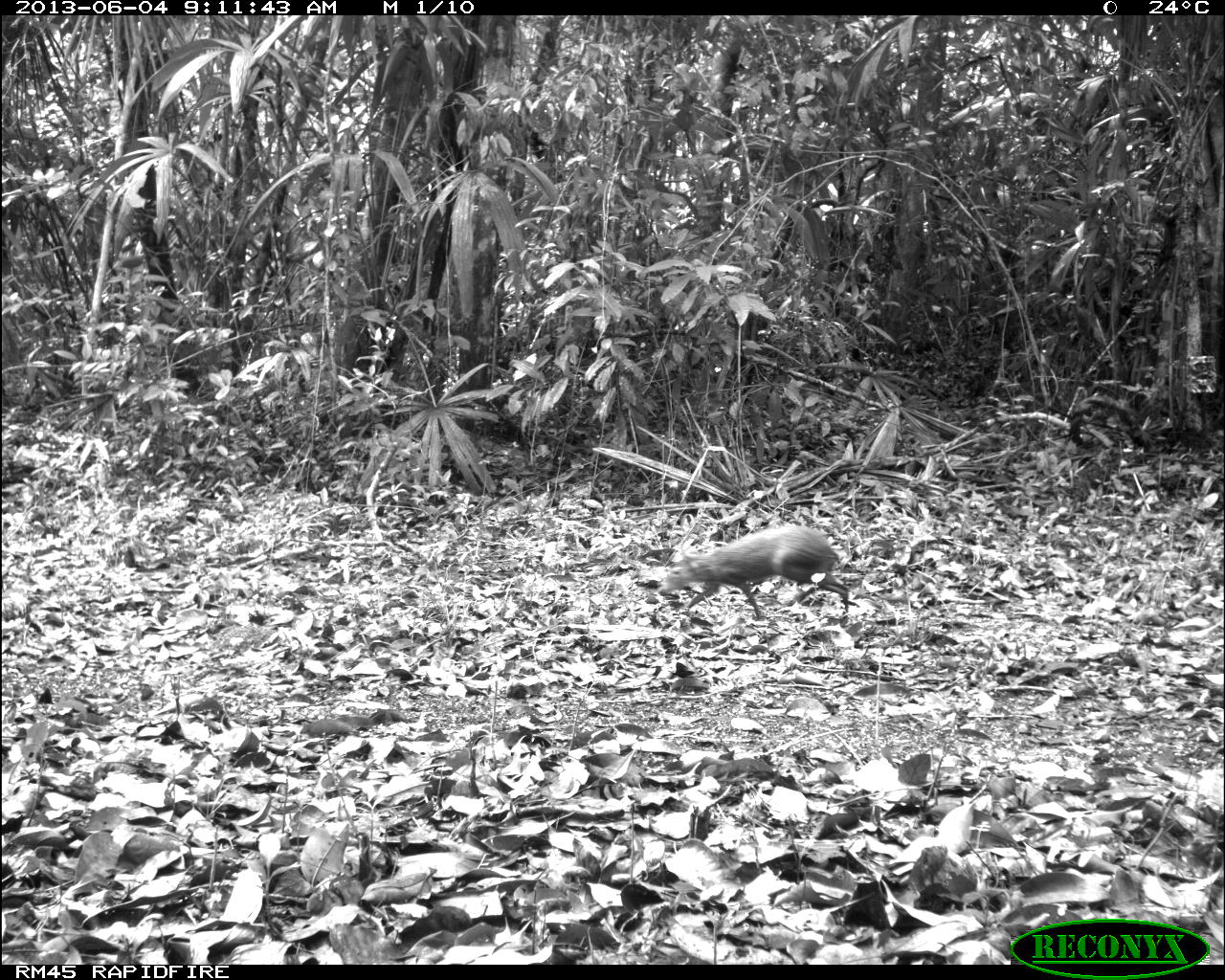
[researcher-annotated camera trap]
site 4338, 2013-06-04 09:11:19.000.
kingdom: Animalia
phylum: Chordata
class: Mammalia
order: Rodentia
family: Dasyproctidae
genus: Dasyprocta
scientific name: Dasyprocta punctata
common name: central american agouti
Dasyprocta punctata (central american agouti), count 1.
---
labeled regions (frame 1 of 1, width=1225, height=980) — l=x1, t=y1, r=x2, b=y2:
dasyprocta punctata: l=658, t=524, r=848, b=620